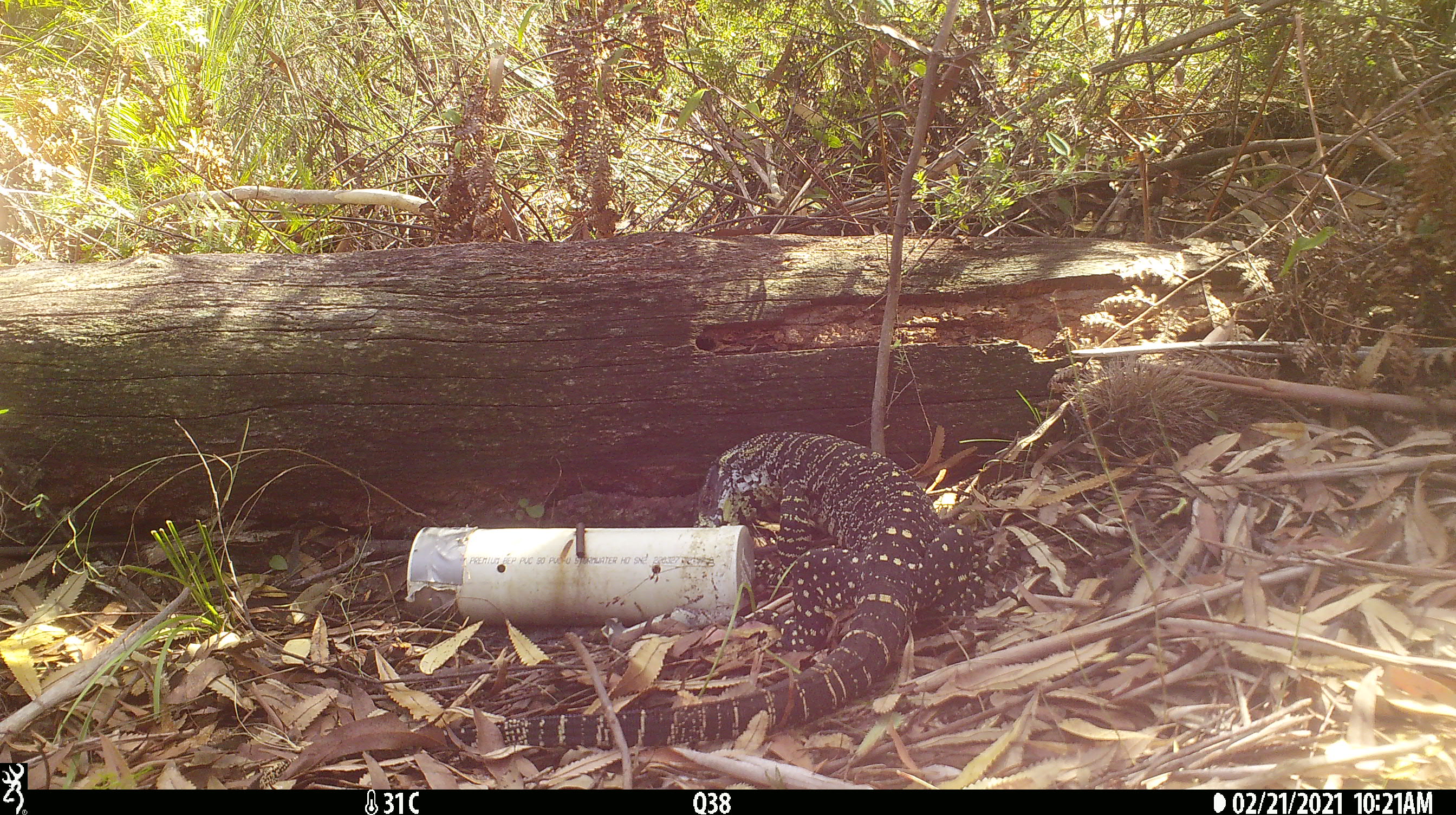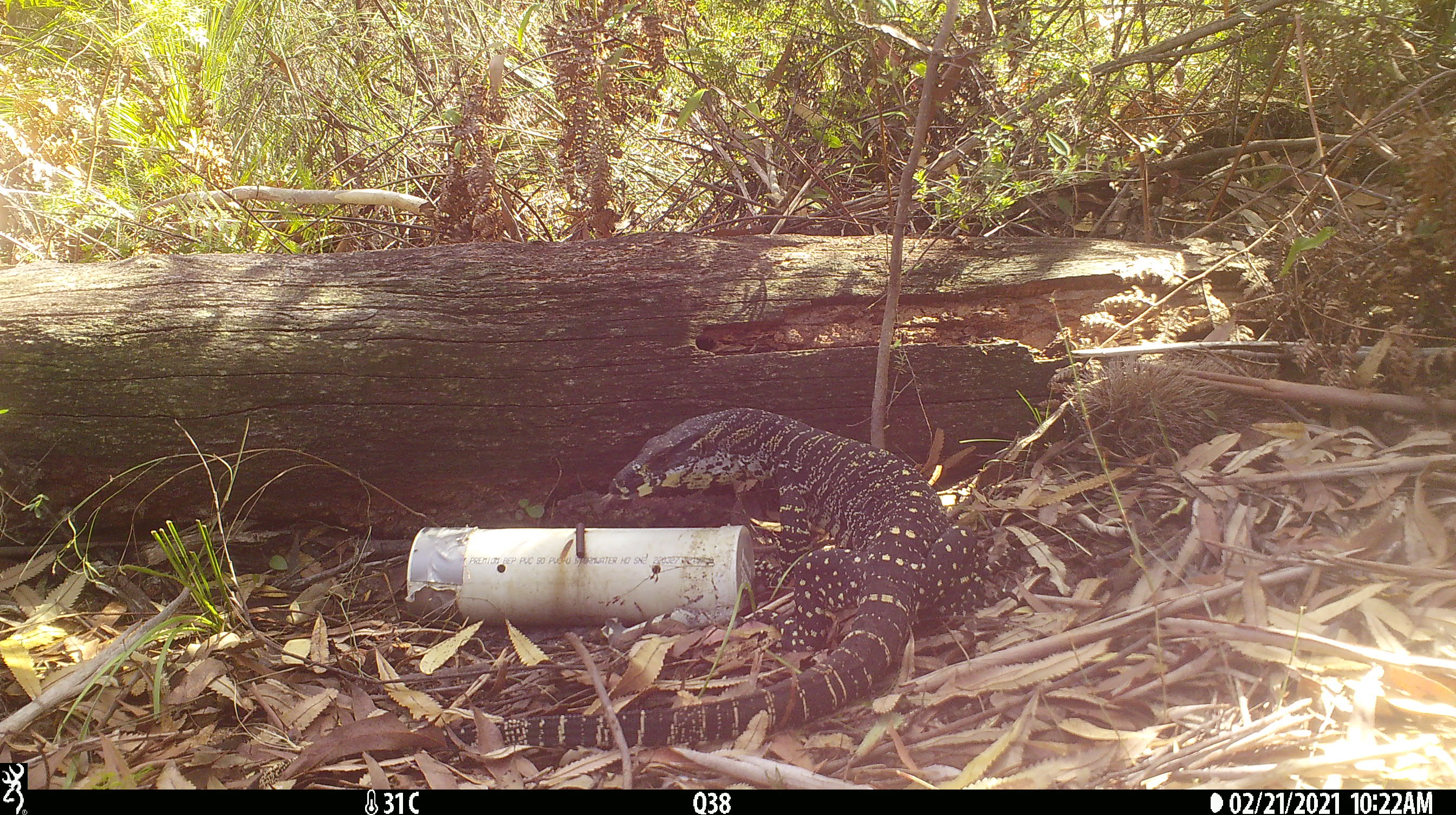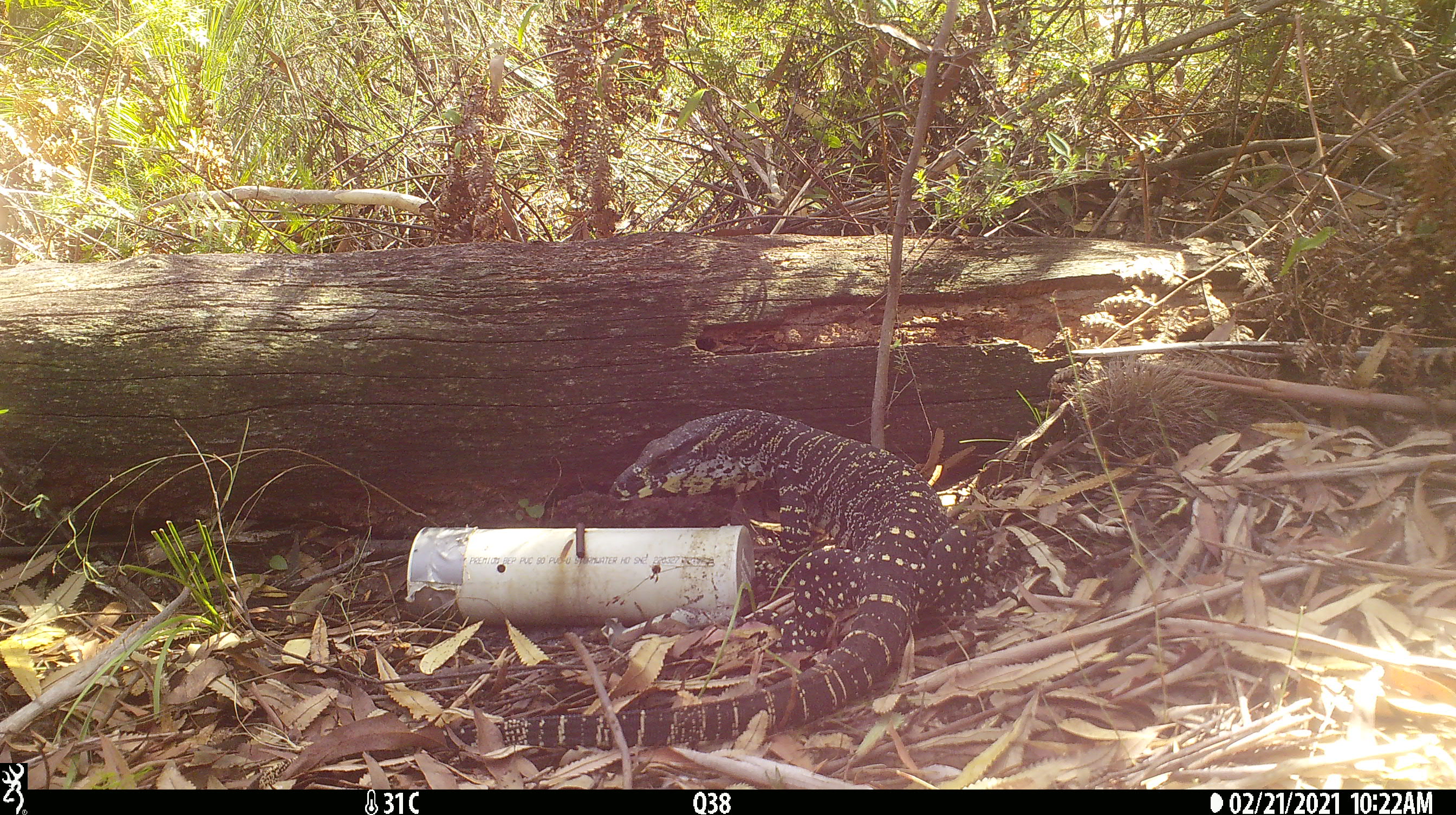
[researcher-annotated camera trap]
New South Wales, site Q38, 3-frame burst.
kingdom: Animalia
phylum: Chordata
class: Reptilia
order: Squamata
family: Varanidae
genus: Varanus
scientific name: Varanus varius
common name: lace monitor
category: goanna